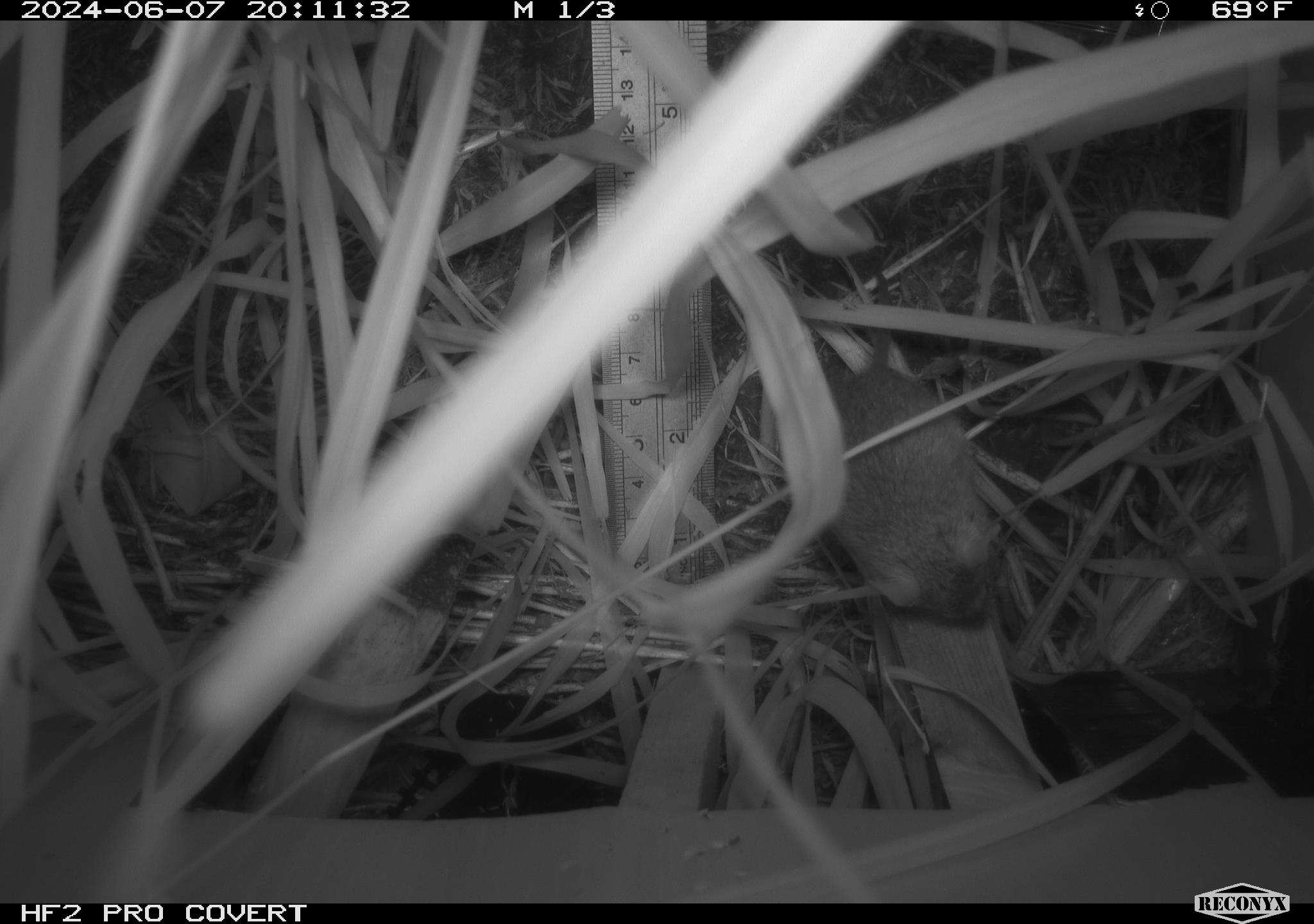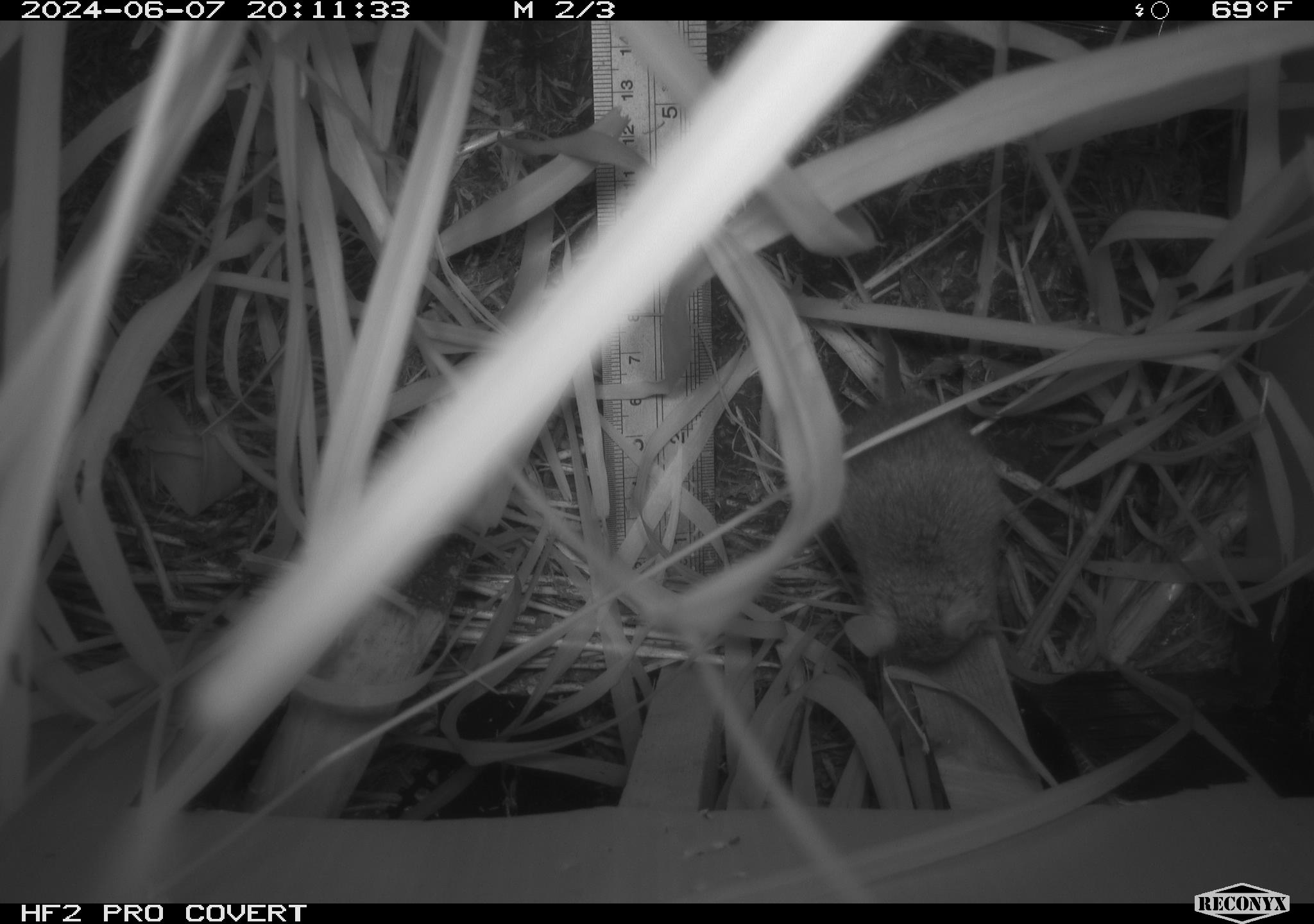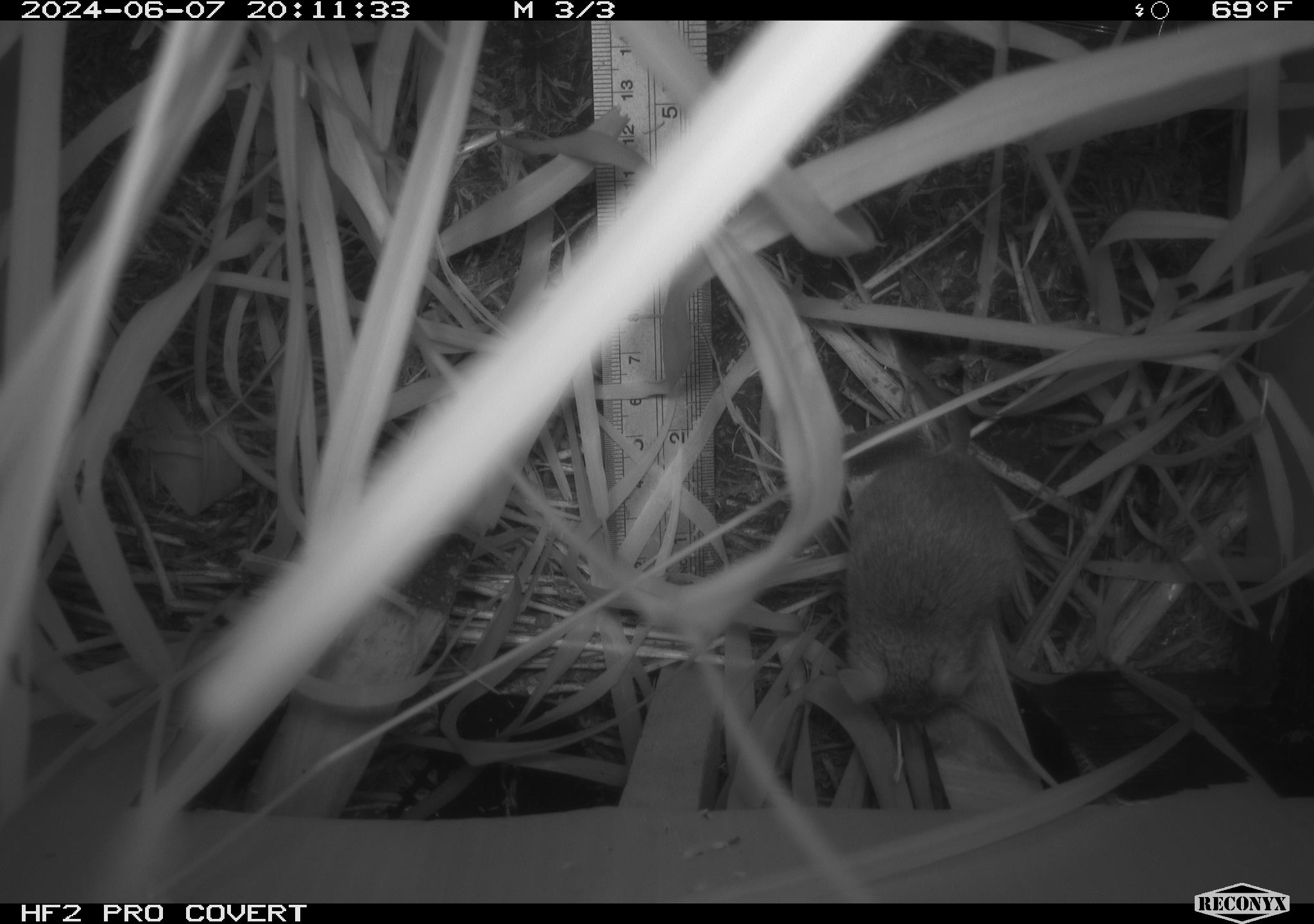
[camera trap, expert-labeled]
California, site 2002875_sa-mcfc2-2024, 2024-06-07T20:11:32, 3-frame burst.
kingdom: Animalia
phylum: Chordata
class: Mammalia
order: Rodentia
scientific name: Rodentia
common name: rodent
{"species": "rodent (Rodentia)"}